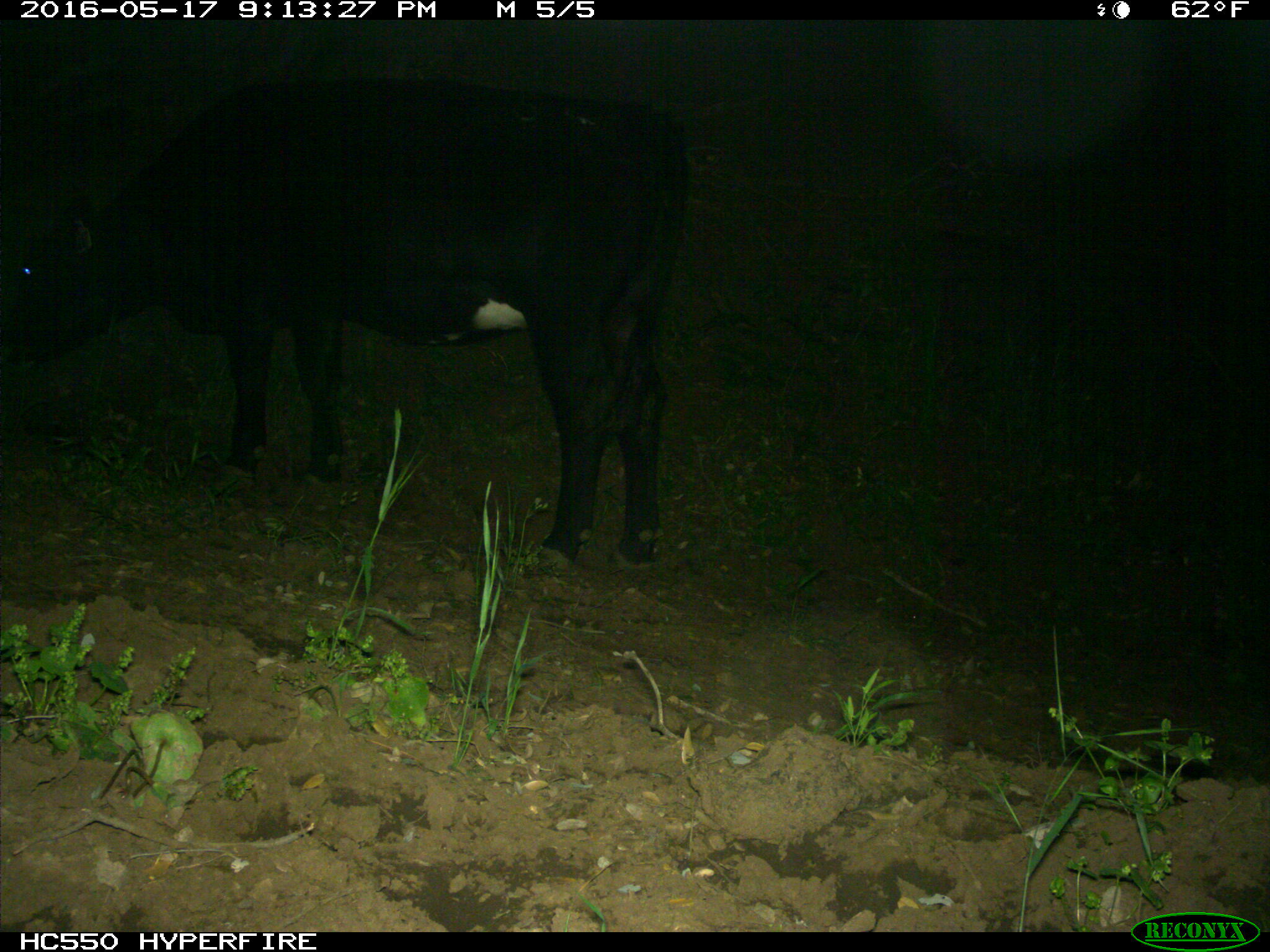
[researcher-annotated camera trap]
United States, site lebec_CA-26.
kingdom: Animalia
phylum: Chordata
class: Mammalia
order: Artiodactyla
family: Bovidae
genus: Bos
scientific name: Bos taurus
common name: domestic cow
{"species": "Bos taurus (domestic cow)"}